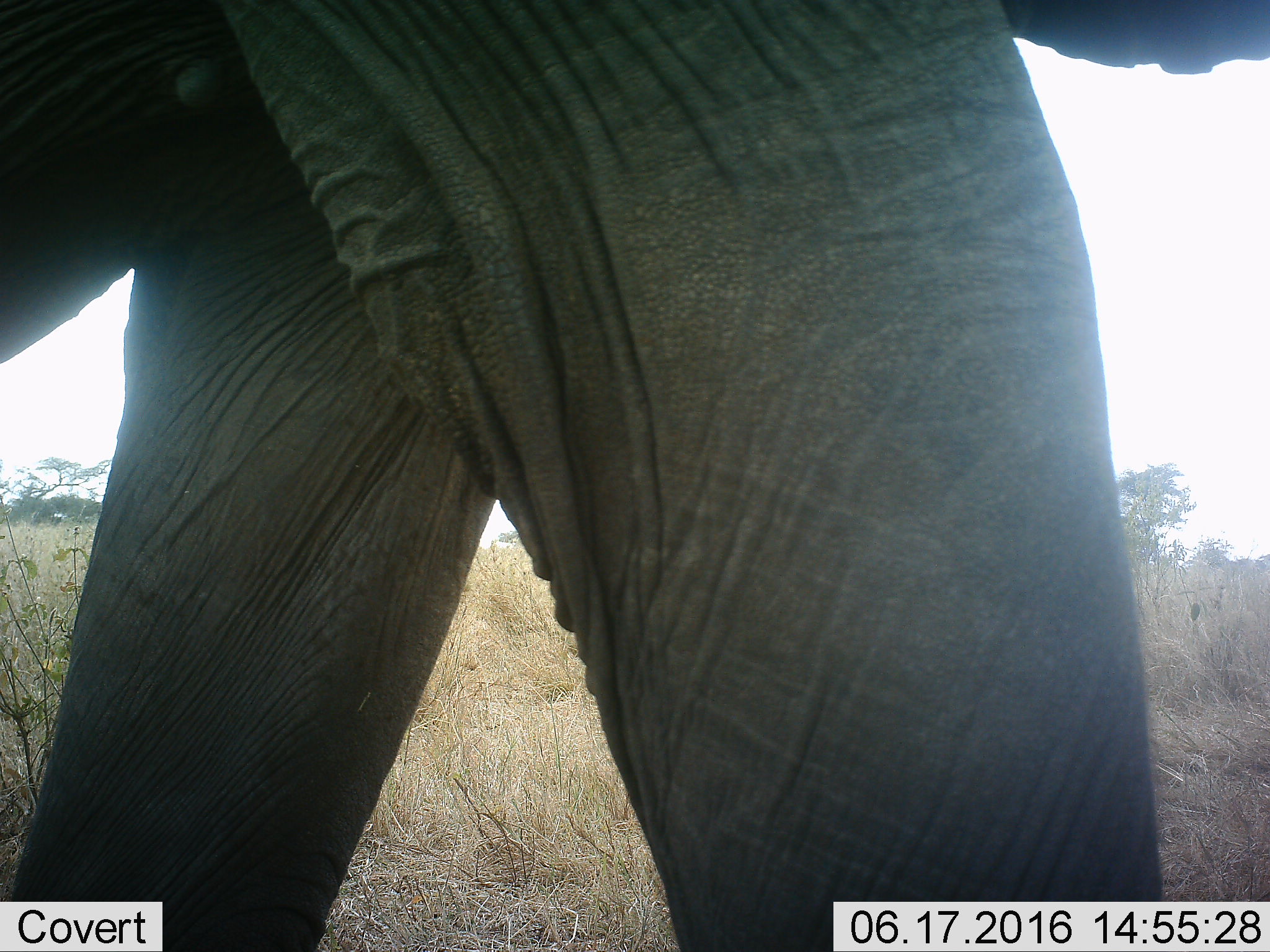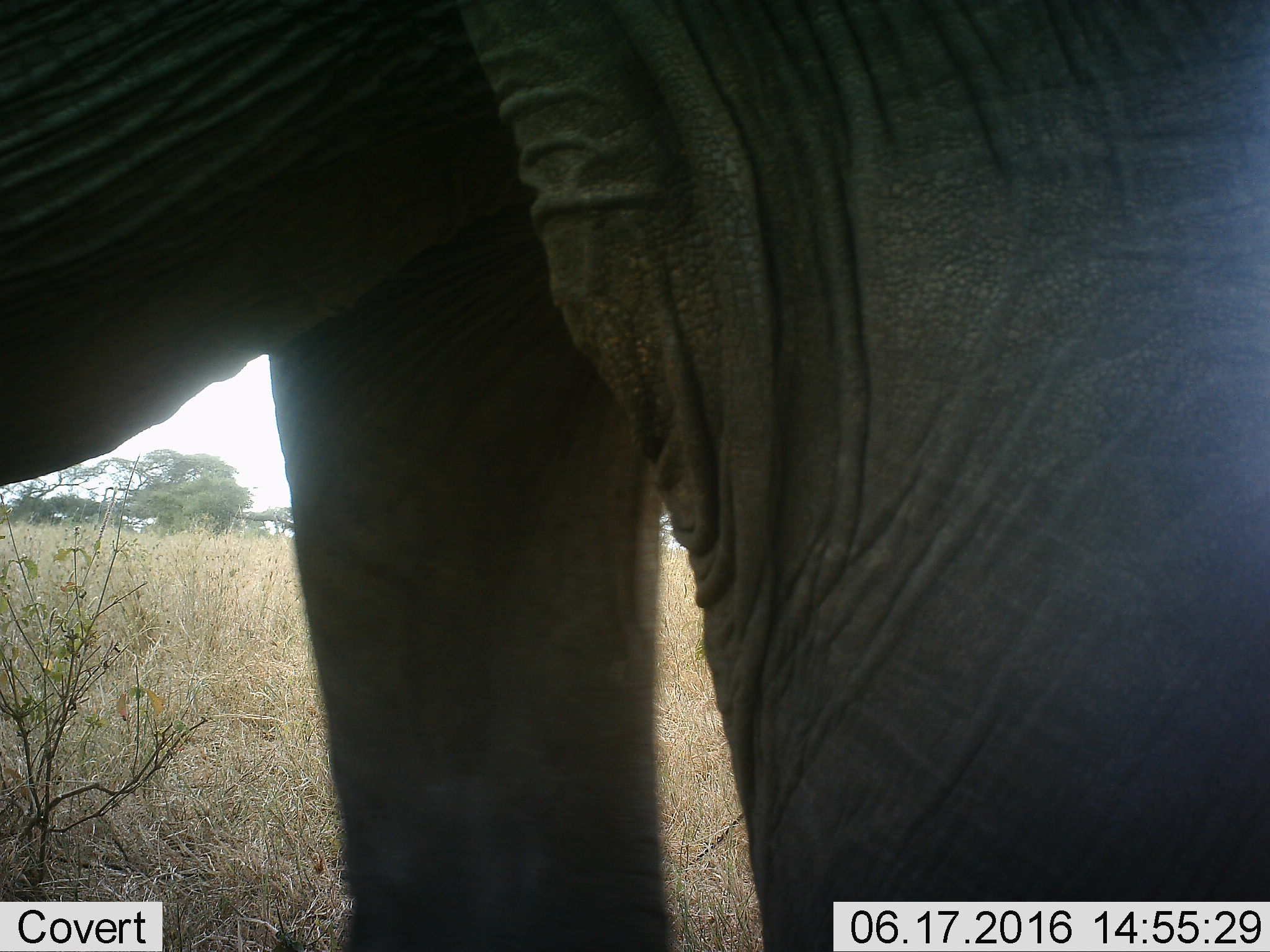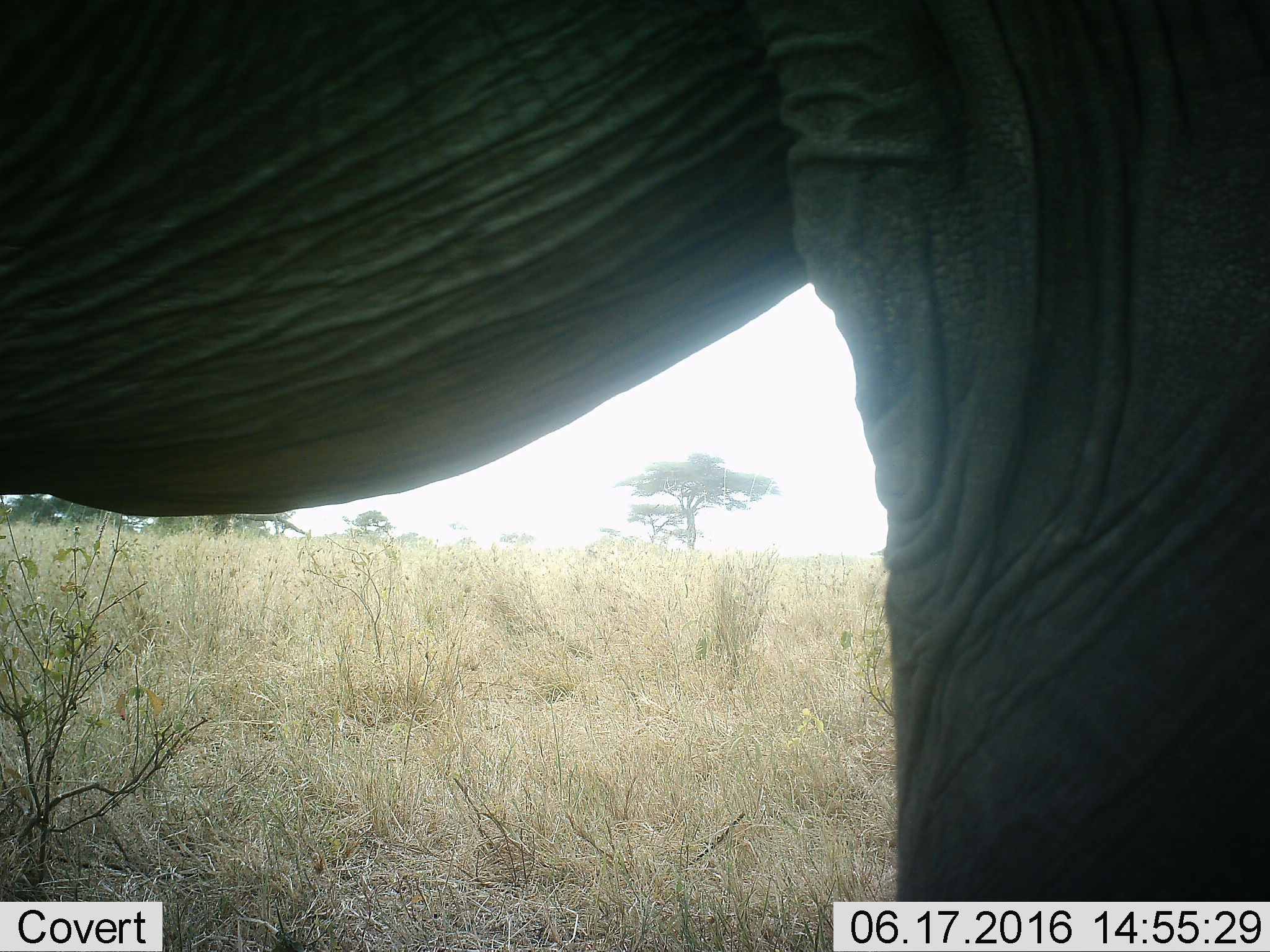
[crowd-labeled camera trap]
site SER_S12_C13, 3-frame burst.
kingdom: Animalia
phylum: Chordata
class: Mammalia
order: Proboscidea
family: Elephantidae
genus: Loxodonta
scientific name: Loxodonta africana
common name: african bush elephant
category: elephant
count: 1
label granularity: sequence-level